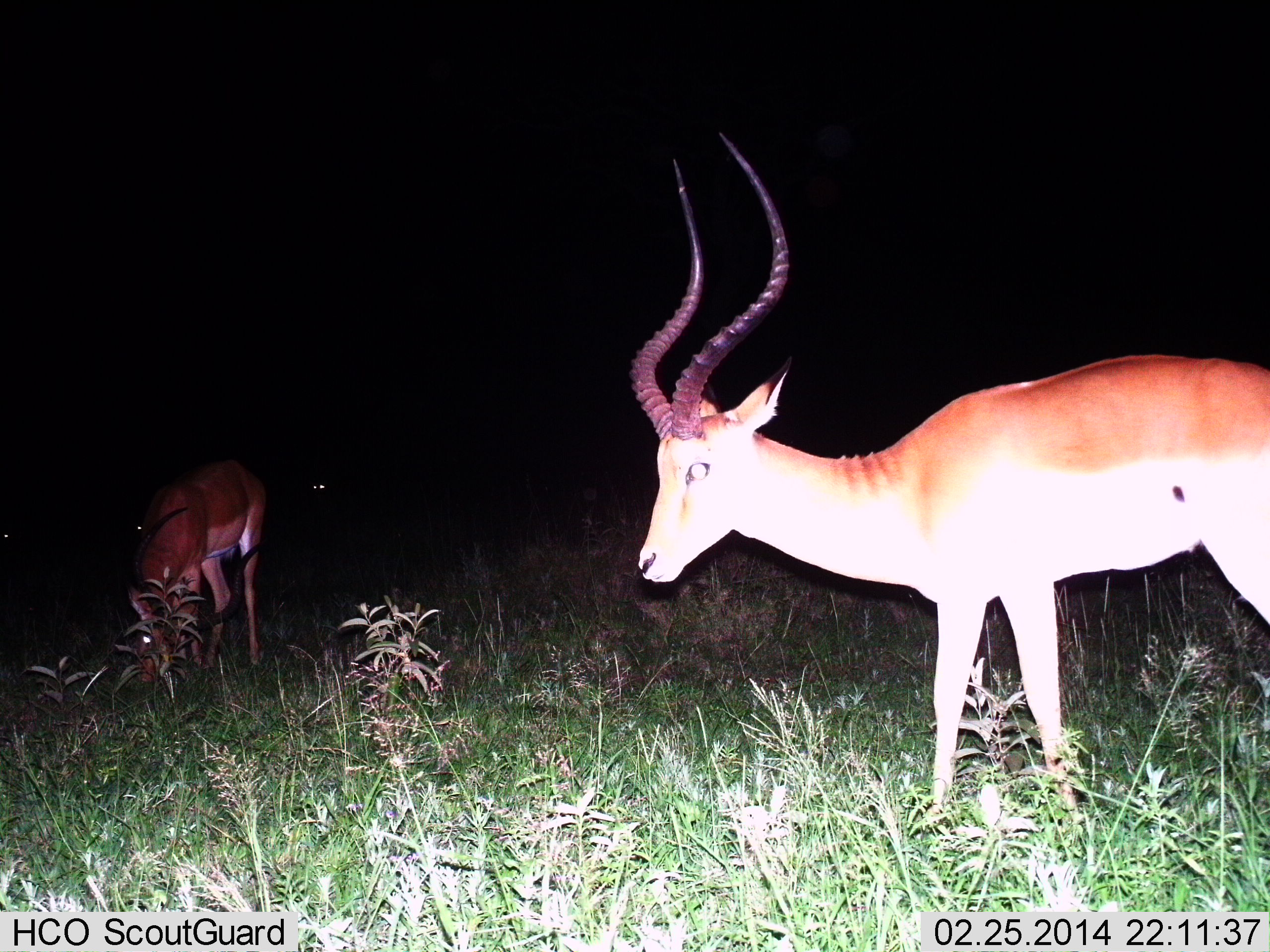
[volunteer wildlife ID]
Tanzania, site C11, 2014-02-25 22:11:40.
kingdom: Animalia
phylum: Chordata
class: Mammalia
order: Artiodactyla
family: Bovidae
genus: Aepyceros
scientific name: Aepyceros melampus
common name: impala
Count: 2.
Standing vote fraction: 90%.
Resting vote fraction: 0%.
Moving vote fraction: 10%.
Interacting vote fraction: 0%.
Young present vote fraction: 0%.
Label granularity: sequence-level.